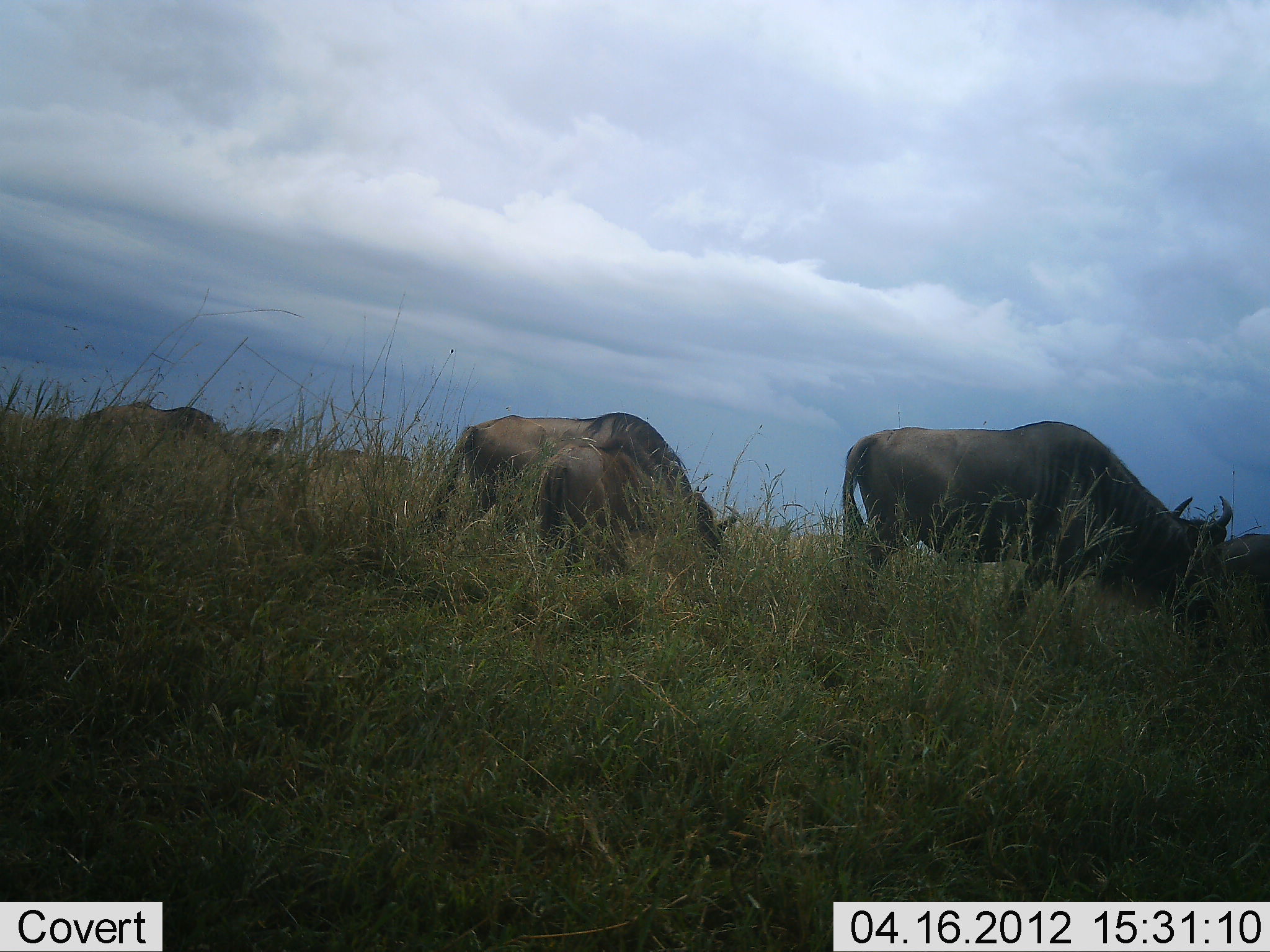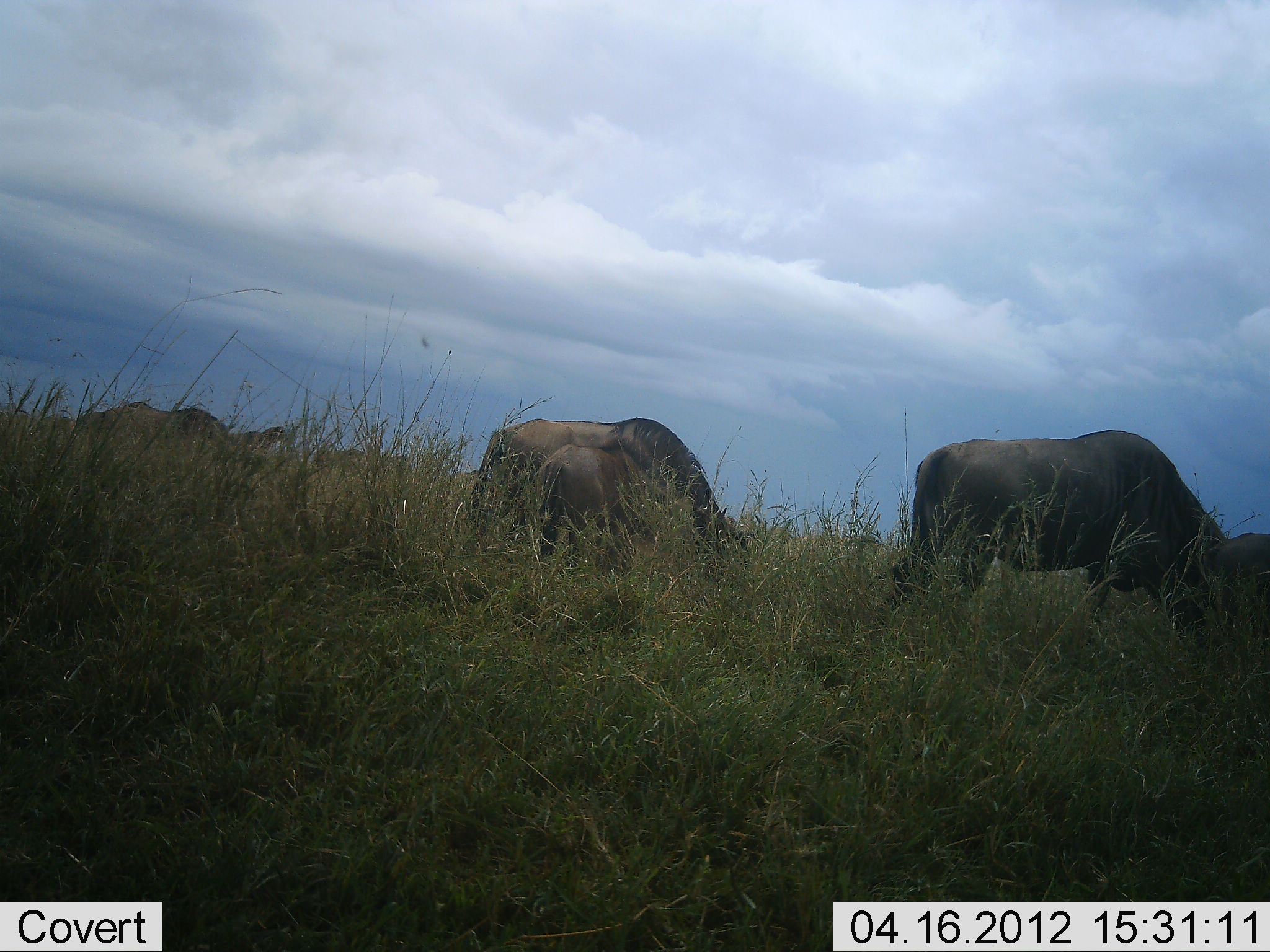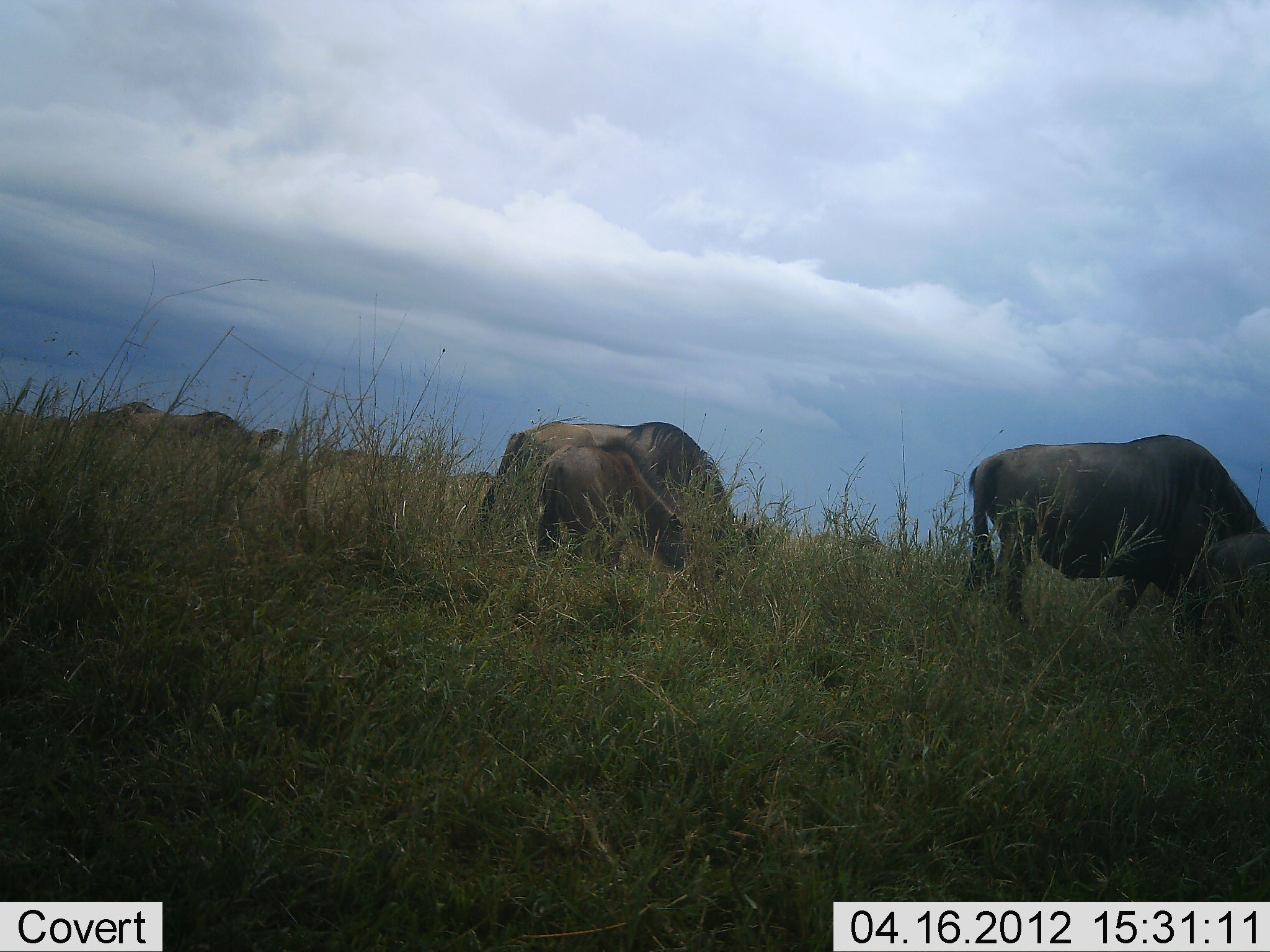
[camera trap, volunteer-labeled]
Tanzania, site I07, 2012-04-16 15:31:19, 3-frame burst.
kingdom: Animalia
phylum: Chordata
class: Mammalia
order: Artiodactyla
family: Bovidae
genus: Connochaetes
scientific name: Connochaetes taurinus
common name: blue wildebeest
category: wildebeest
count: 5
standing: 40%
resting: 0%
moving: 47%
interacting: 0%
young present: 47%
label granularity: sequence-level